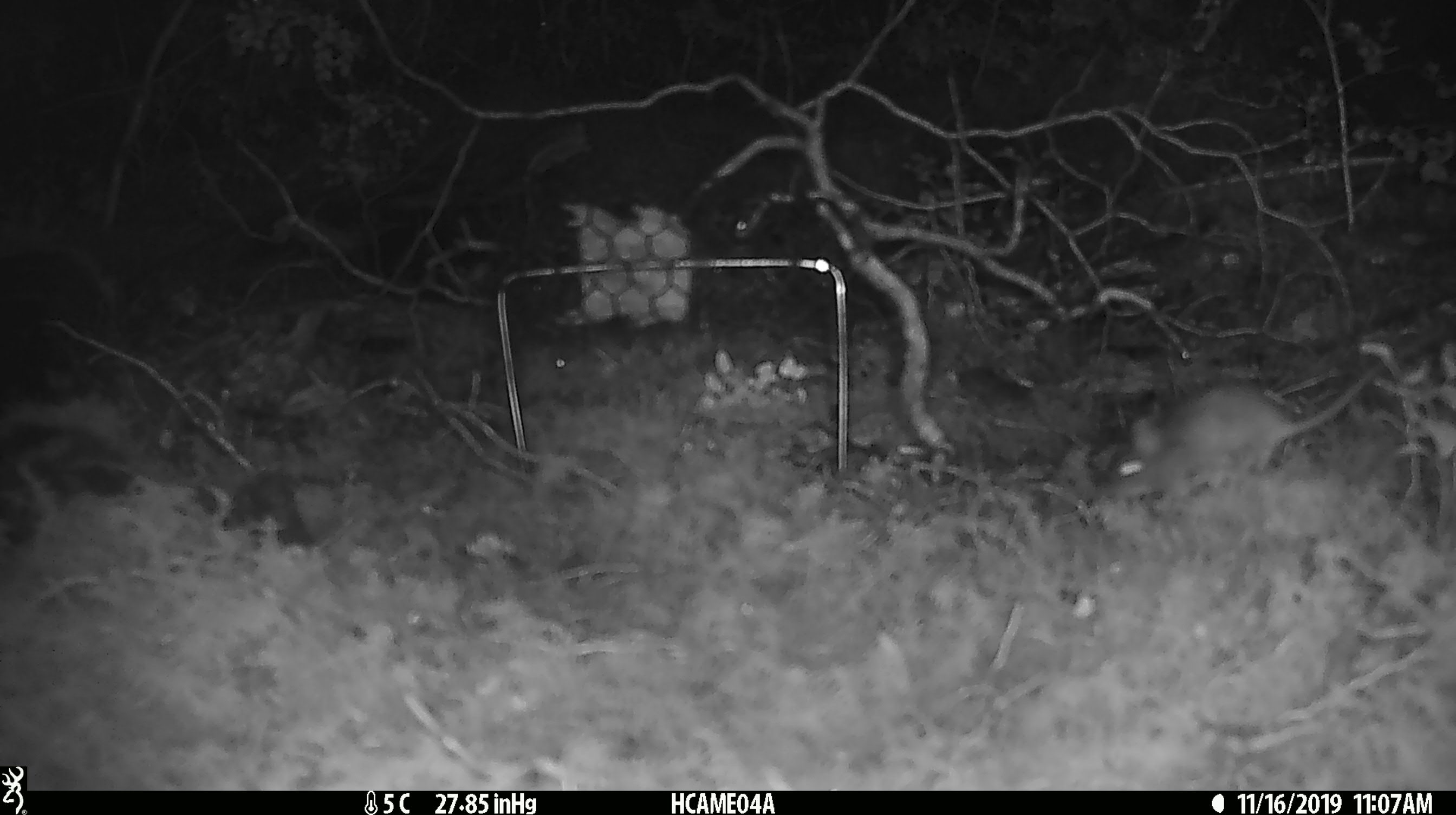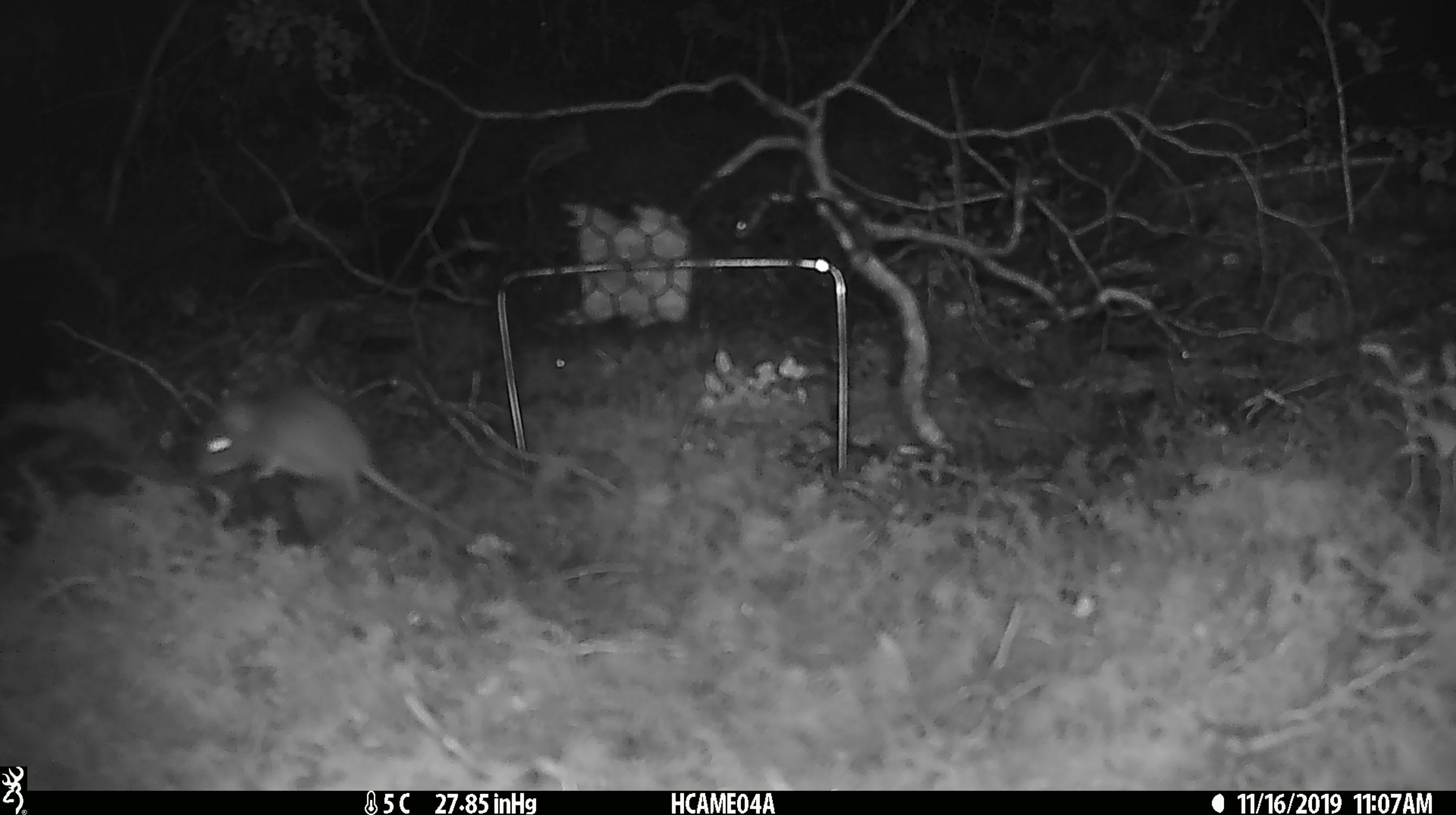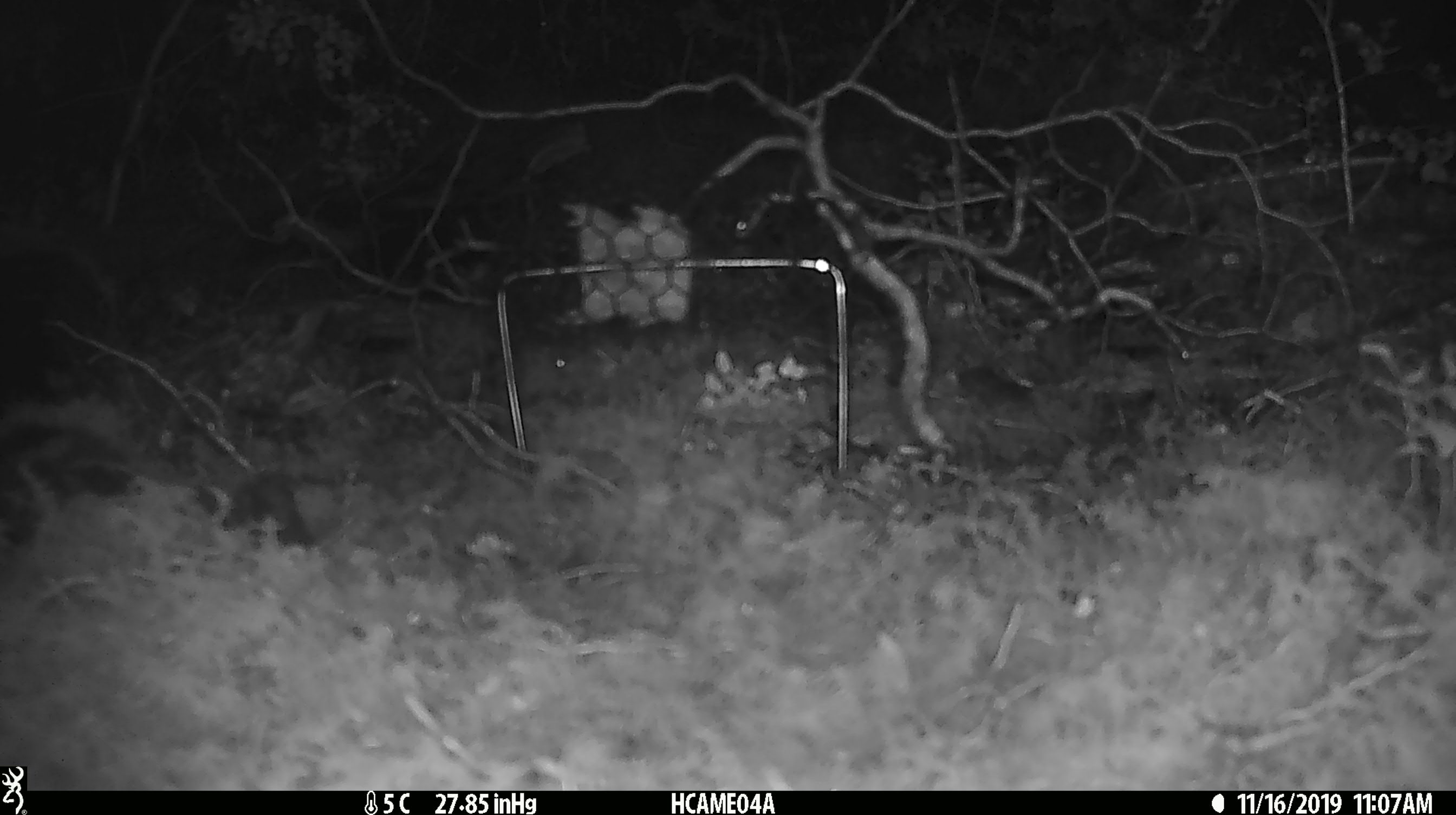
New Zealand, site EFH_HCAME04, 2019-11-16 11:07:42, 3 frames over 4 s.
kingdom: Animalia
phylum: Chordata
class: Mammalia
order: Rodentia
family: Muridae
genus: Mus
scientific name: Mus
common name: mouse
Mouse (Mus).